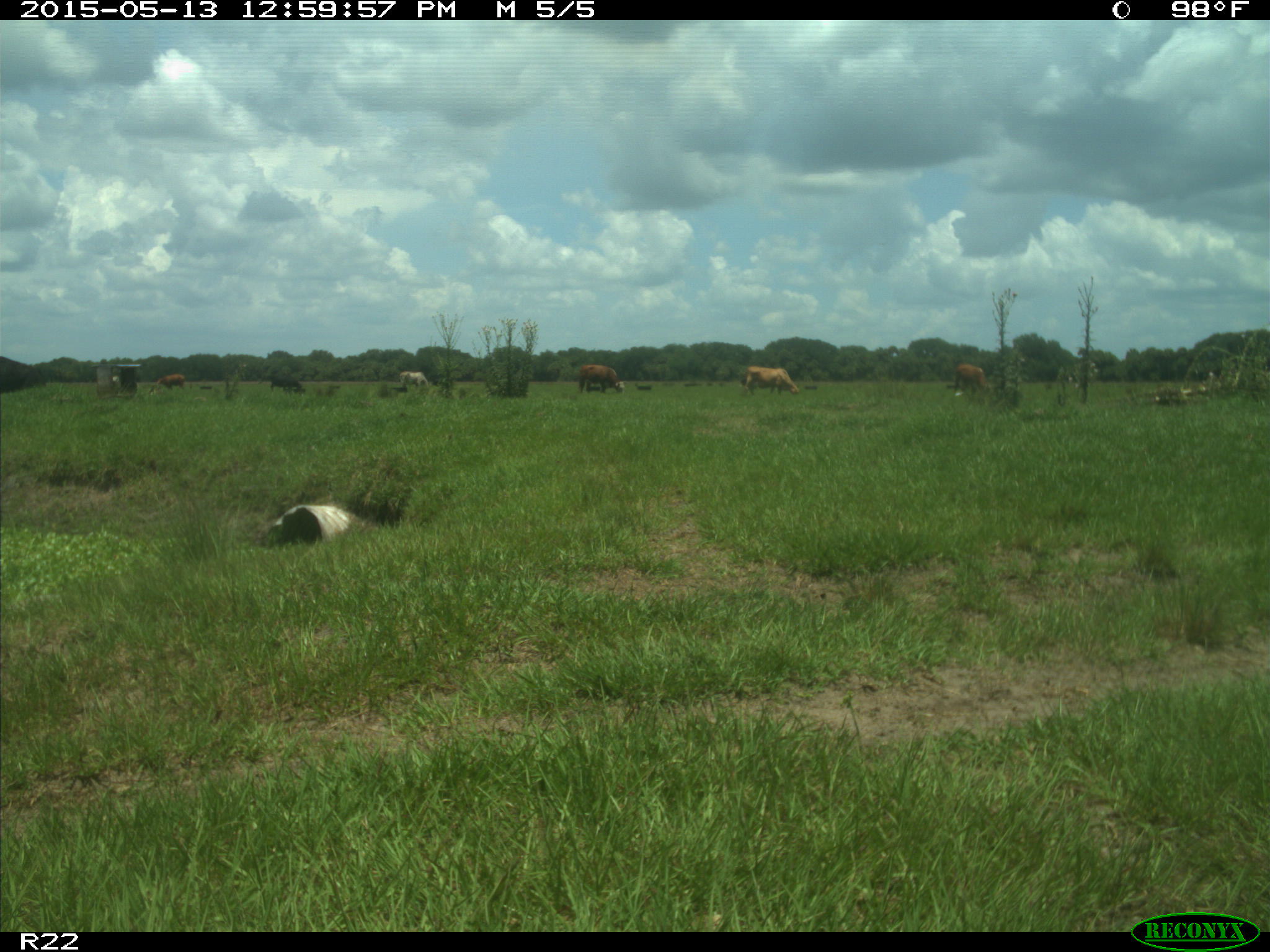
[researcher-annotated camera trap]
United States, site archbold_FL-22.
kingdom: Animalia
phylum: Chordata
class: Mammalia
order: Artiodactyla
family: Bovidae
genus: Bos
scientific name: Bos taurus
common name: domestic cow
Bos taurus (domestic cow).